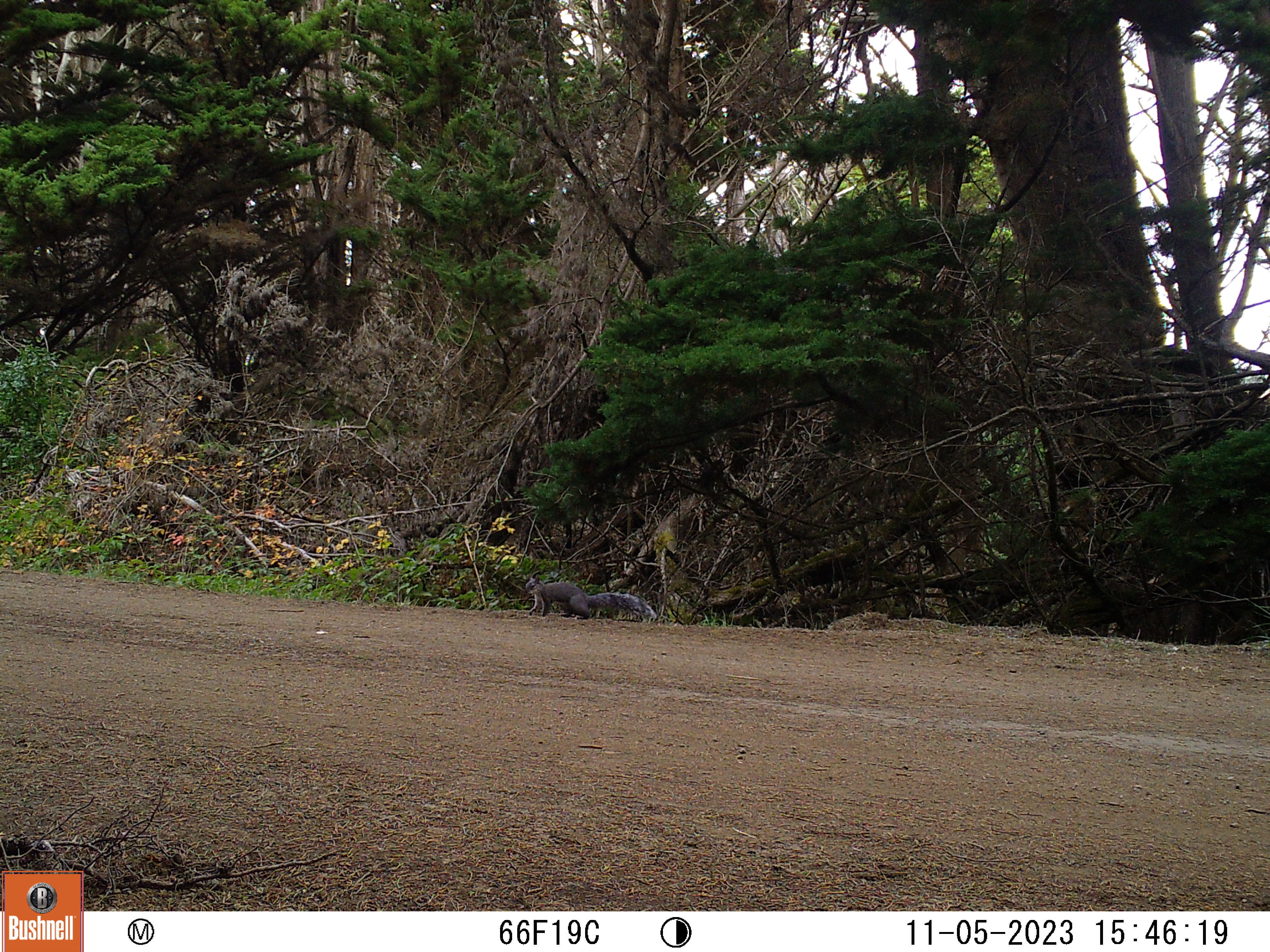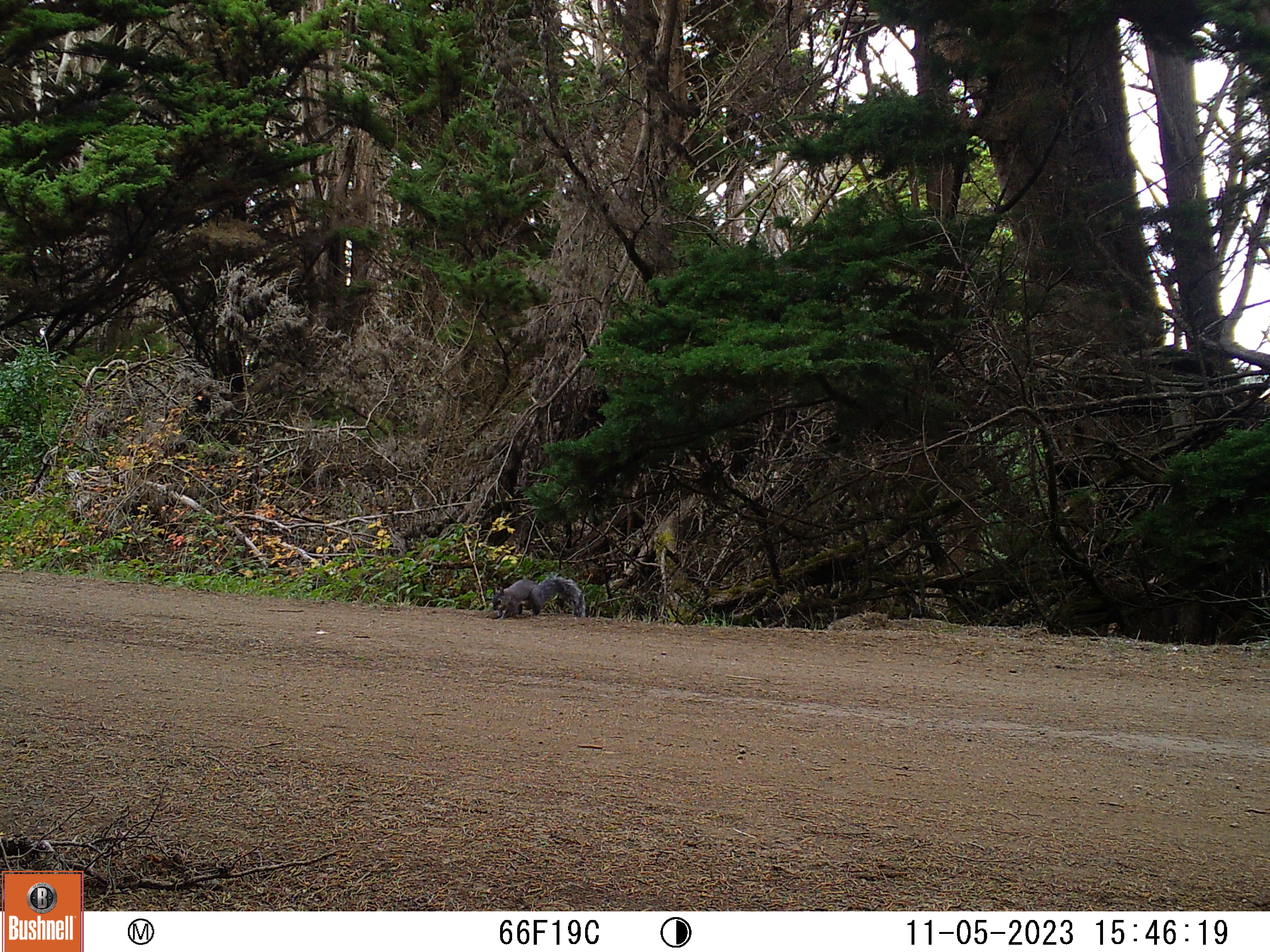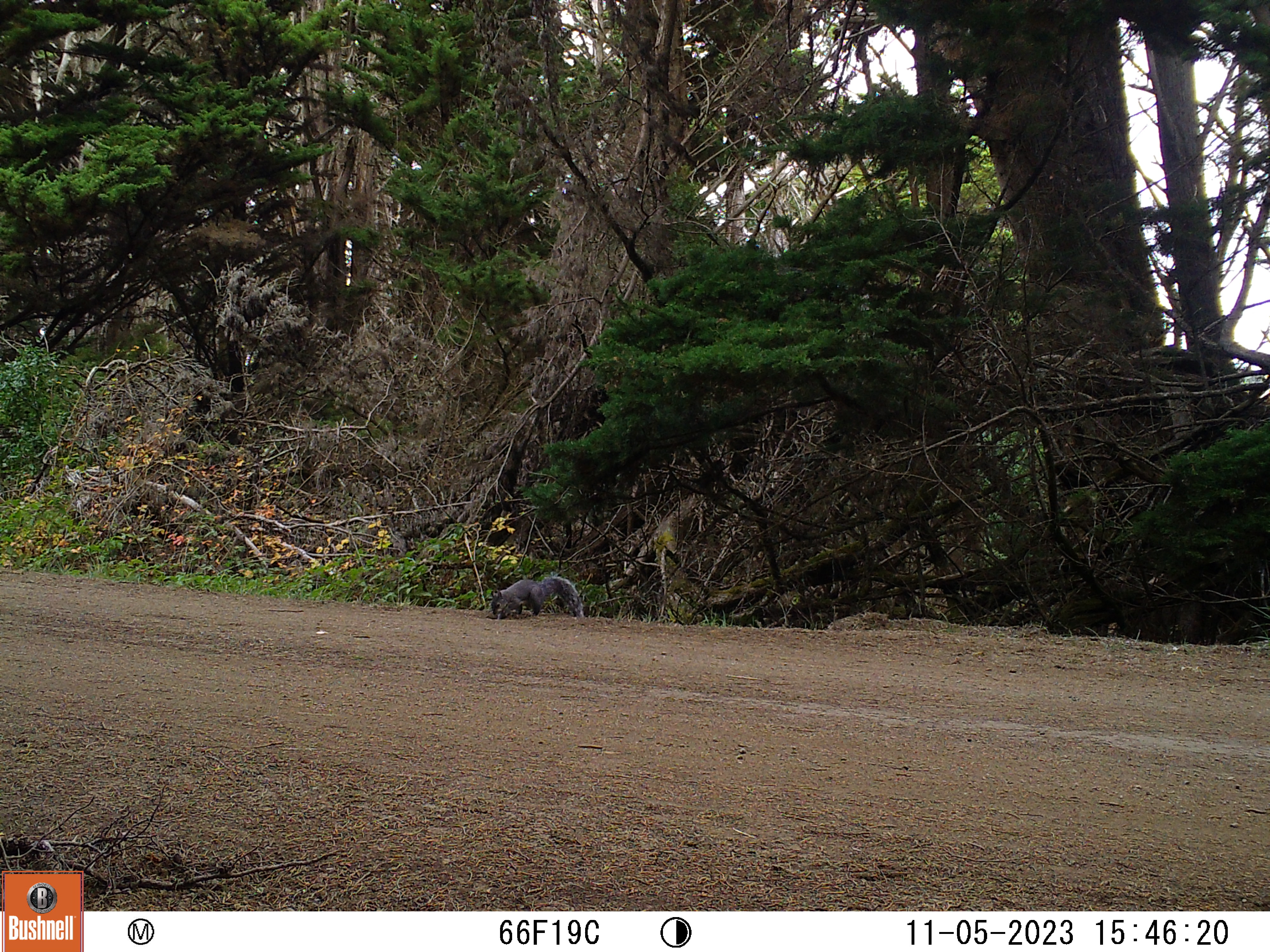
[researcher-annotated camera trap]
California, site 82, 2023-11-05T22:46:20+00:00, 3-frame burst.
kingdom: Animalia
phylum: Chordata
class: Mammalia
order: Rodentia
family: Sciuridae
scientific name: Sciuridae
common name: squirrel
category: unknown squirrel